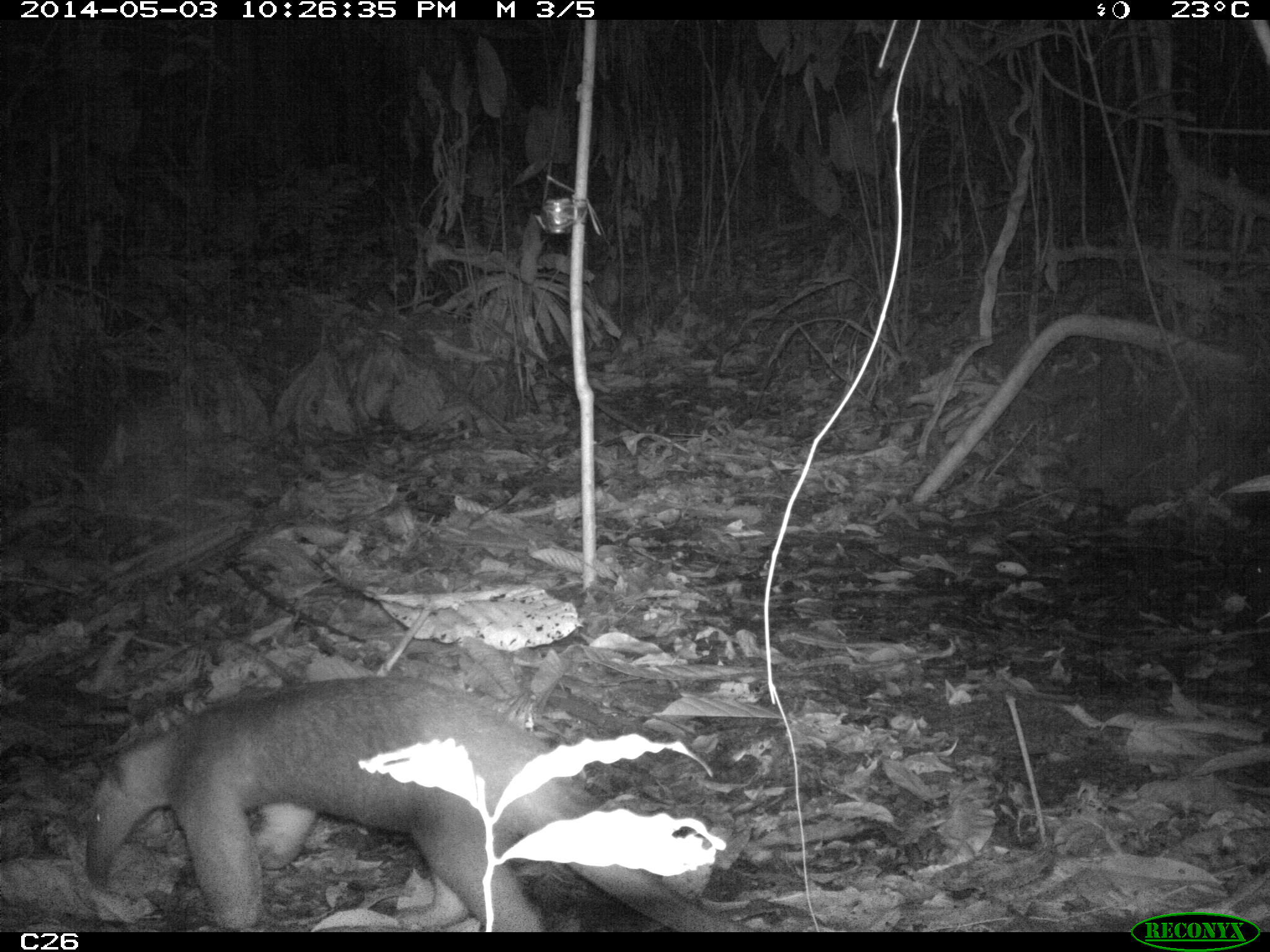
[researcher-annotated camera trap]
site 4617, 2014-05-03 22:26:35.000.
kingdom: Animalia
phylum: Chordata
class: Mammalia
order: Pilosa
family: Myrmecophagidae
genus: Tamandua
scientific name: Tamandua tetradactyla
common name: southern tamandua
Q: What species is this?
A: Tamandua tetradactyla (southern tamandua).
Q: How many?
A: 1.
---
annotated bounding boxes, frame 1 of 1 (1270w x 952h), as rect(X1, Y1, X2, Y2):
tamandua tetradactyla: rect(81, 674, 761, 930)